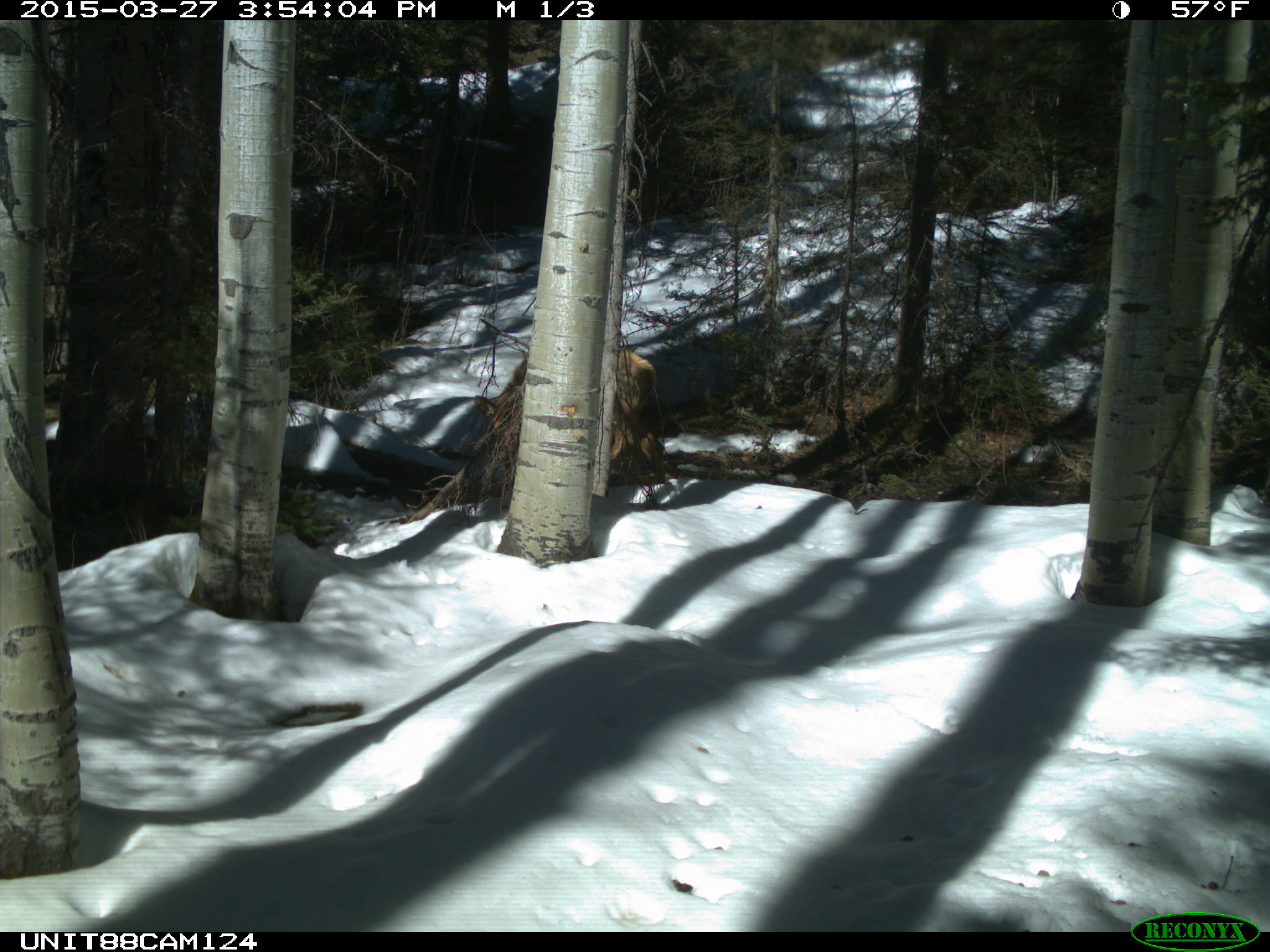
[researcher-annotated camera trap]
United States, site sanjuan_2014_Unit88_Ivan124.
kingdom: Animalia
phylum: Chordata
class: Mammalia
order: Artiodactyla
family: Cervidae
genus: Cervus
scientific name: Cervus elaphus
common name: red deer